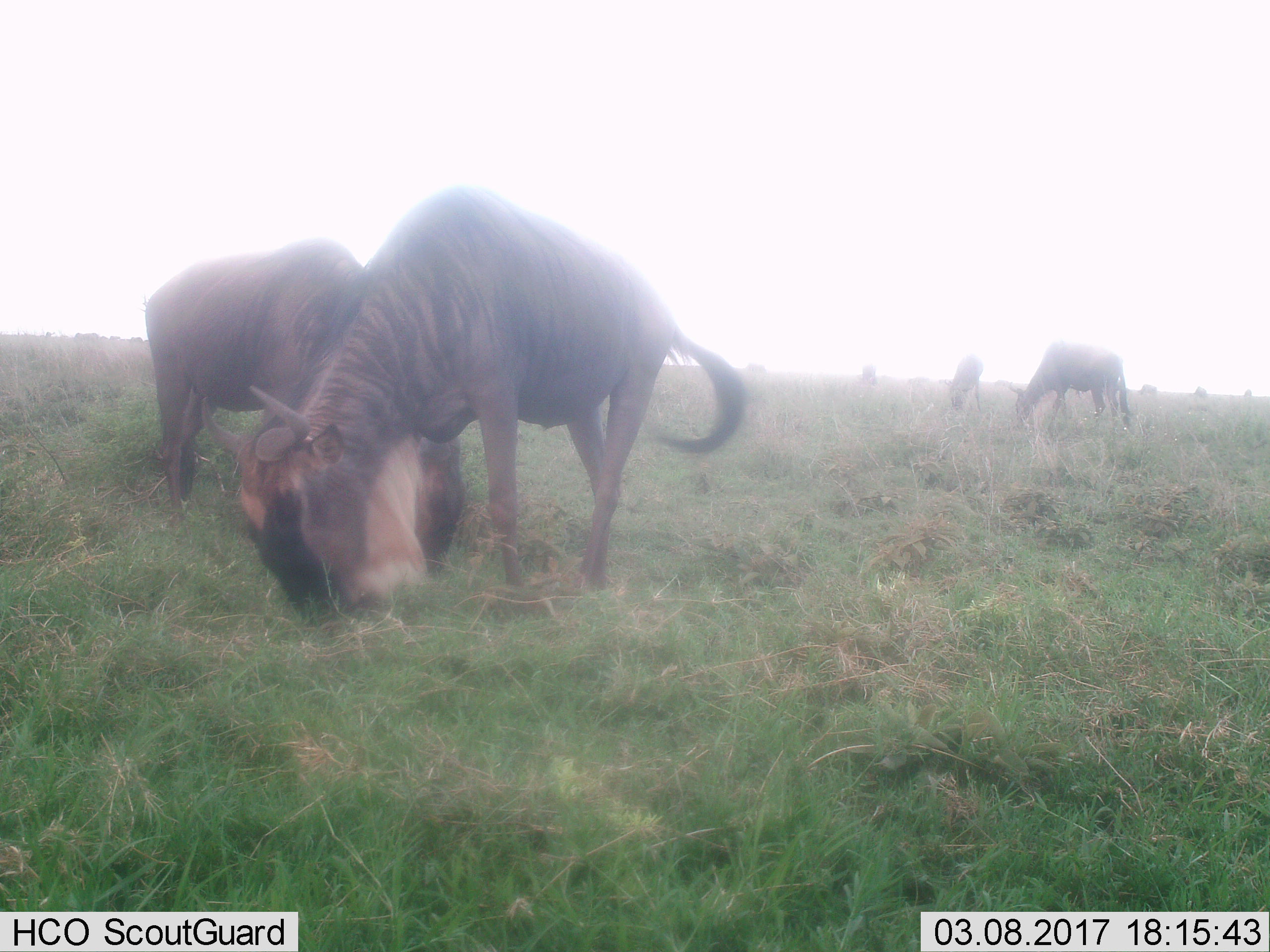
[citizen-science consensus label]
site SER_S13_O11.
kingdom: Animalia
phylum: Chordata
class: Mammalia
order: Artiodactyla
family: Bovidae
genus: Connochaetes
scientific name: Connochaetes taurinus taurinus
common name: blue wildebeest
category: wildebeestblue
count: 10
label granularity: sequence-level